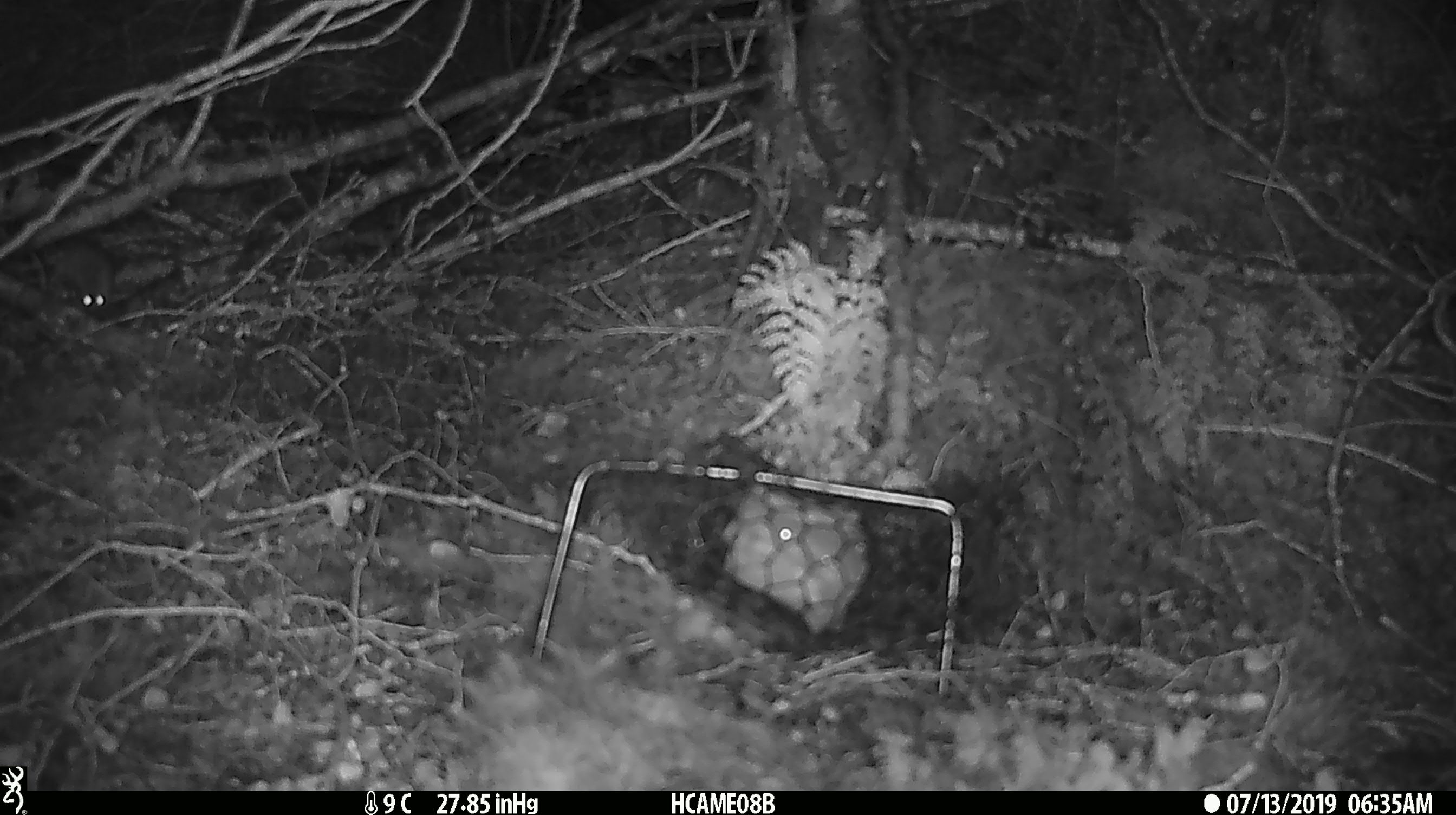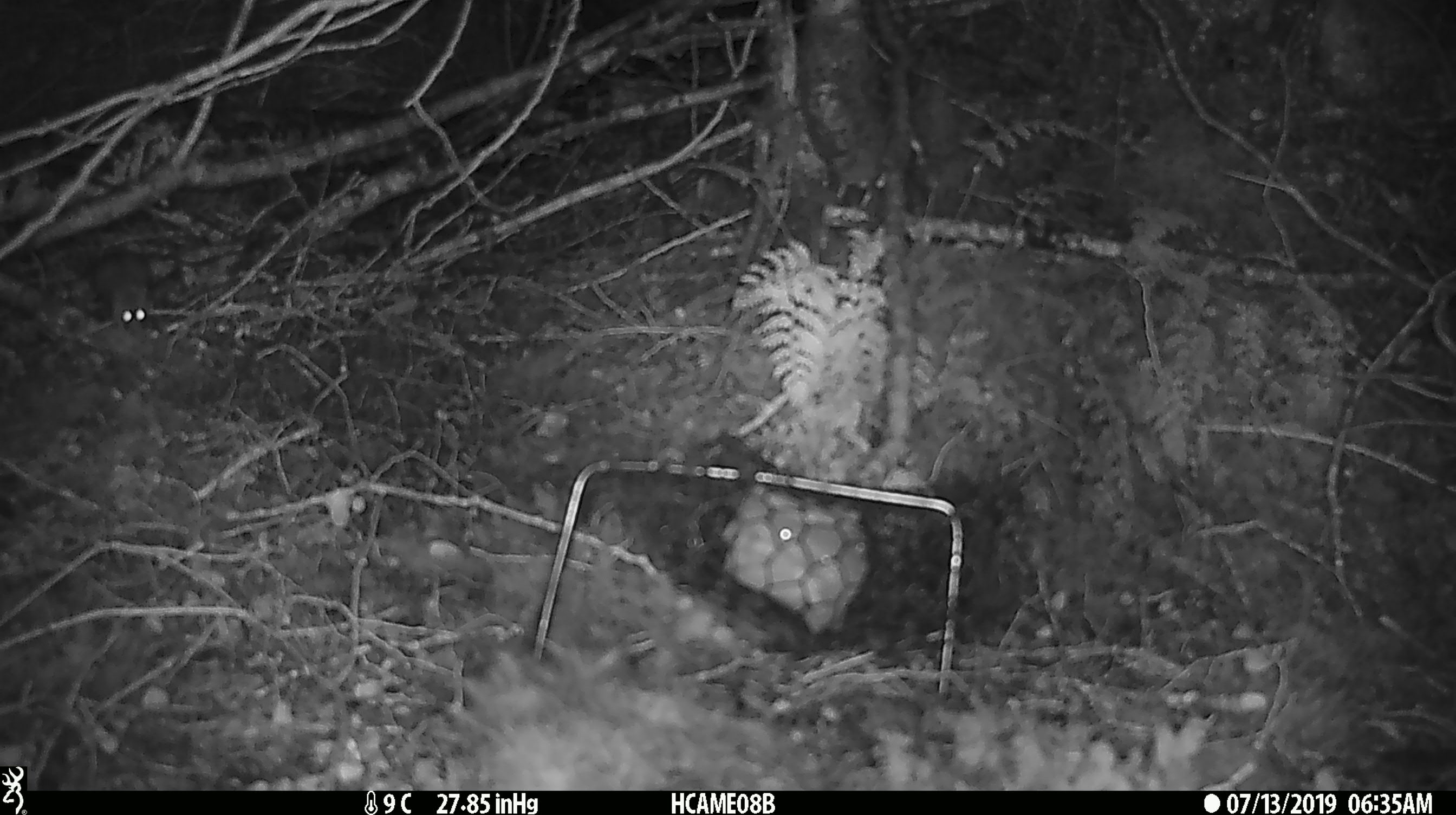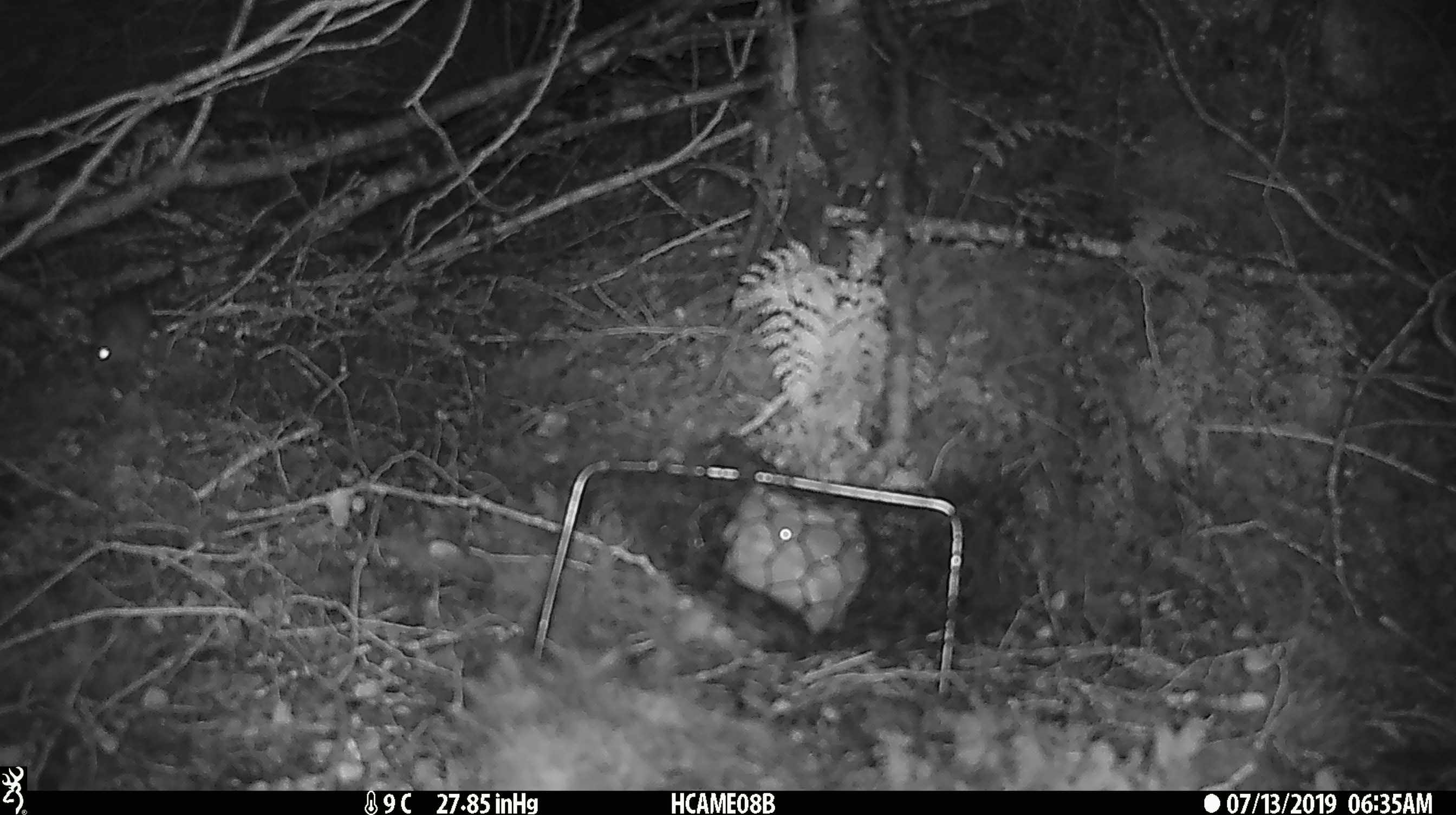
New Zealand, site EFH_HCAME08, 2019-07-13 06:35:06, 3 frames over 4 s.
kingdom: Animalia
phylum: Chordata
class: Mammalia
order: Rodentia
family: Muridae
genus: Mus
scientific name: Mus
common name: mouse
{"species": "mouse (Mus)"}